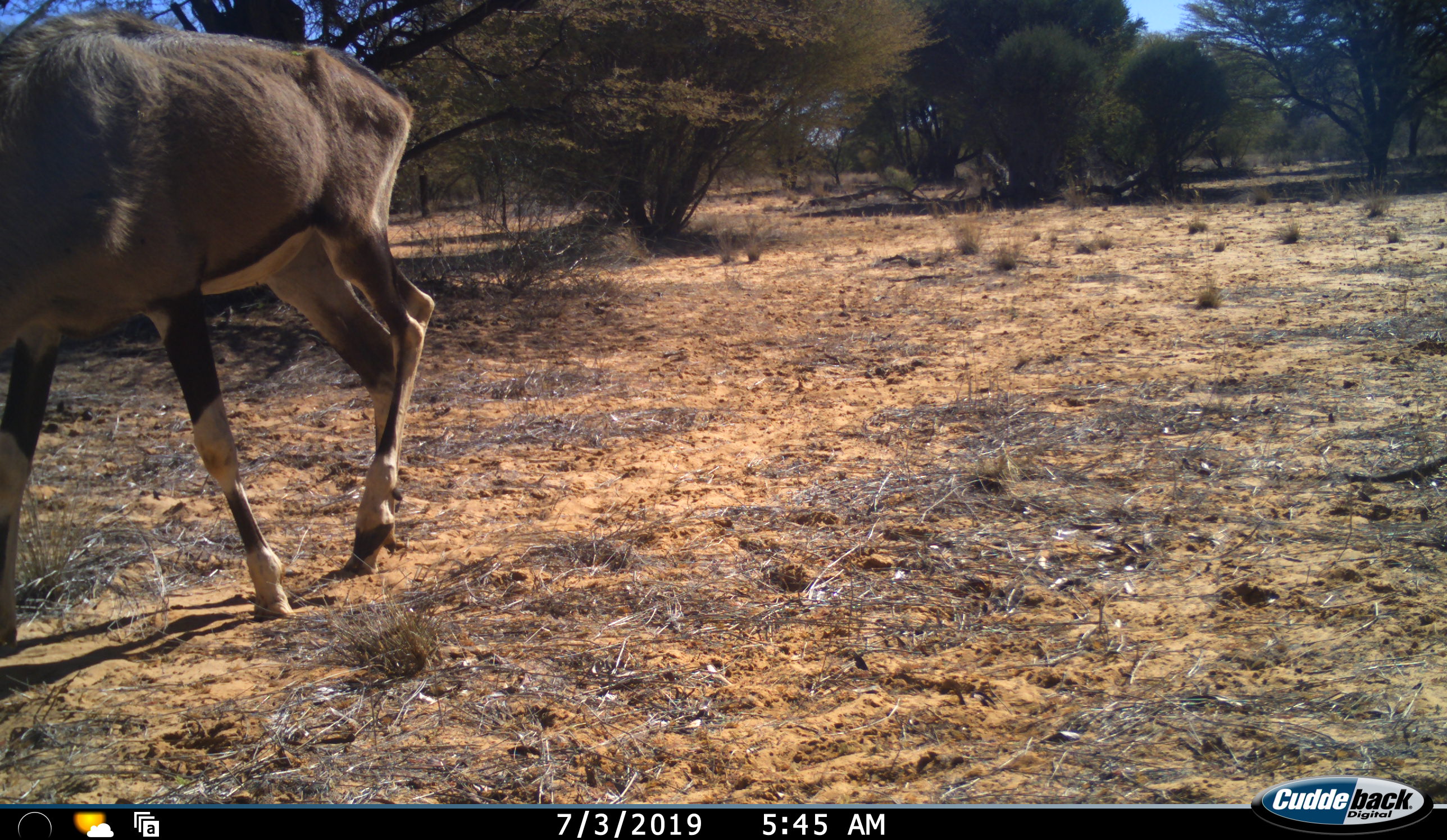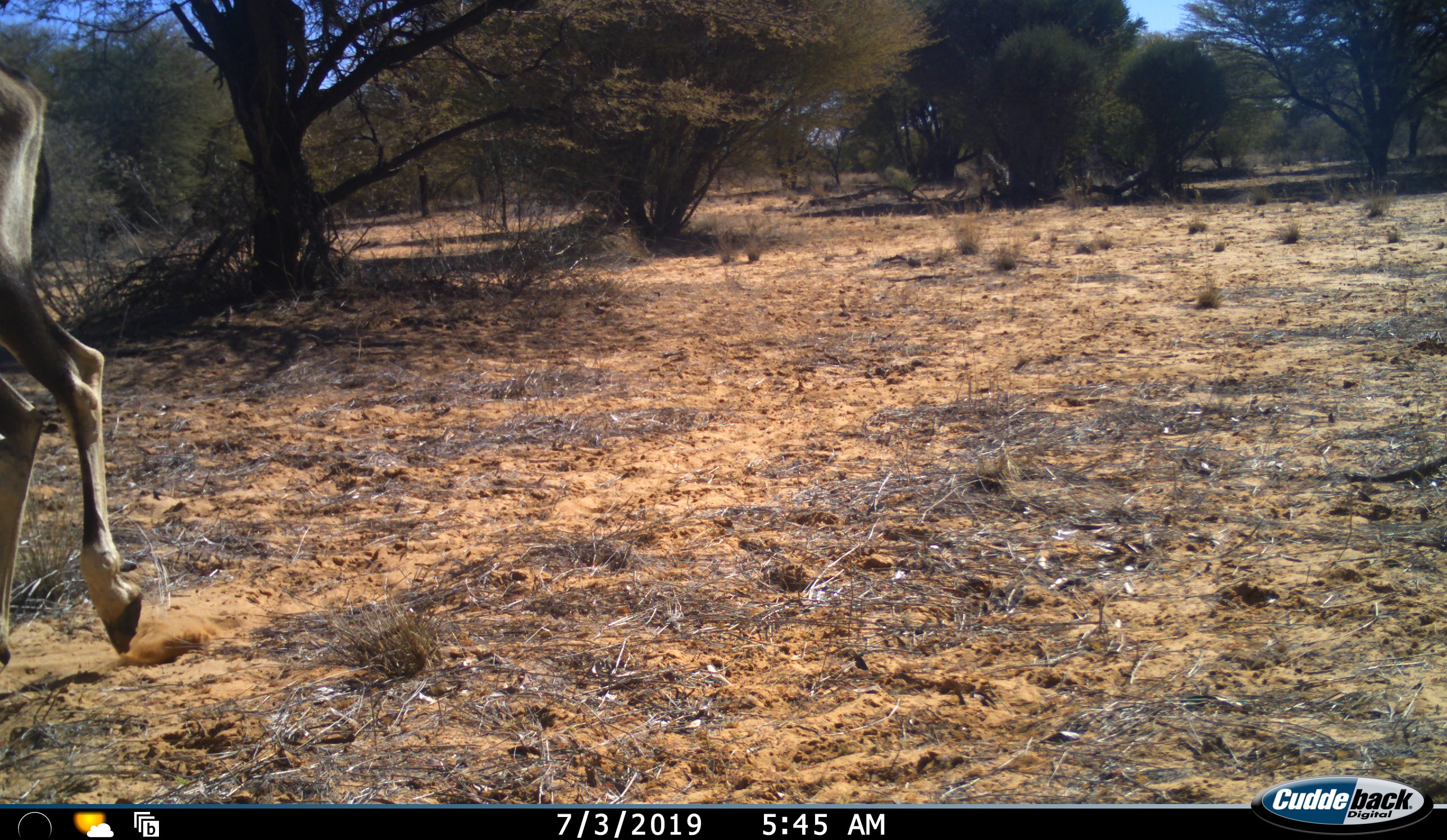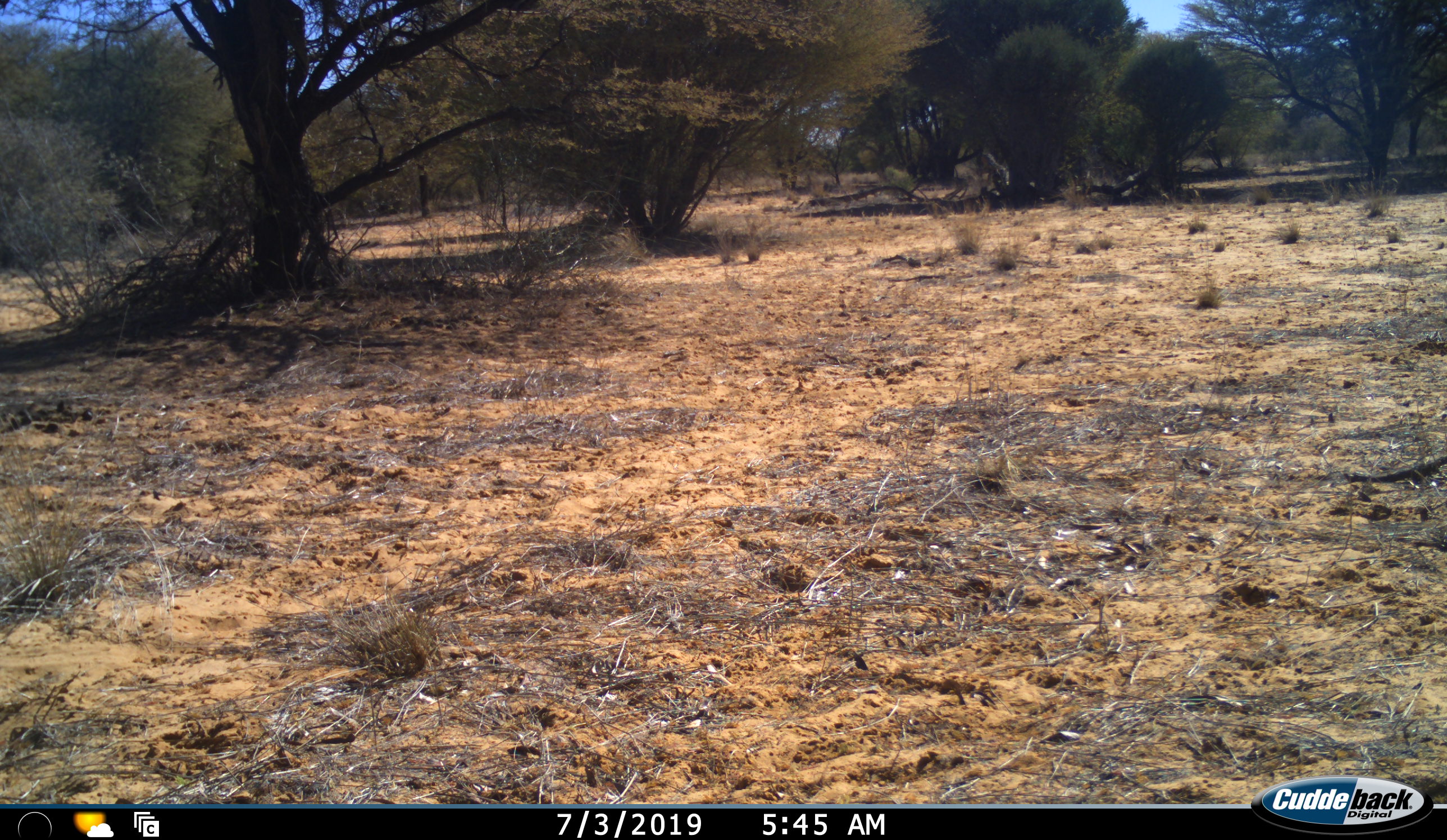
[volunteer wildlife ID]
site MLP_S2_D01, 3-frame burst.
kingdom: Animalia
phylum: Chordata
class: Mammalia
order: Artiodactyla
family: Bovidae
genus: Oryx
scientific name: Oryx gazella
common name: gemsbok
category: oryx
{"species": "oryx (gemsbok) (Oryx gazella)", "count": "1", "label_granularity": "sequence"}